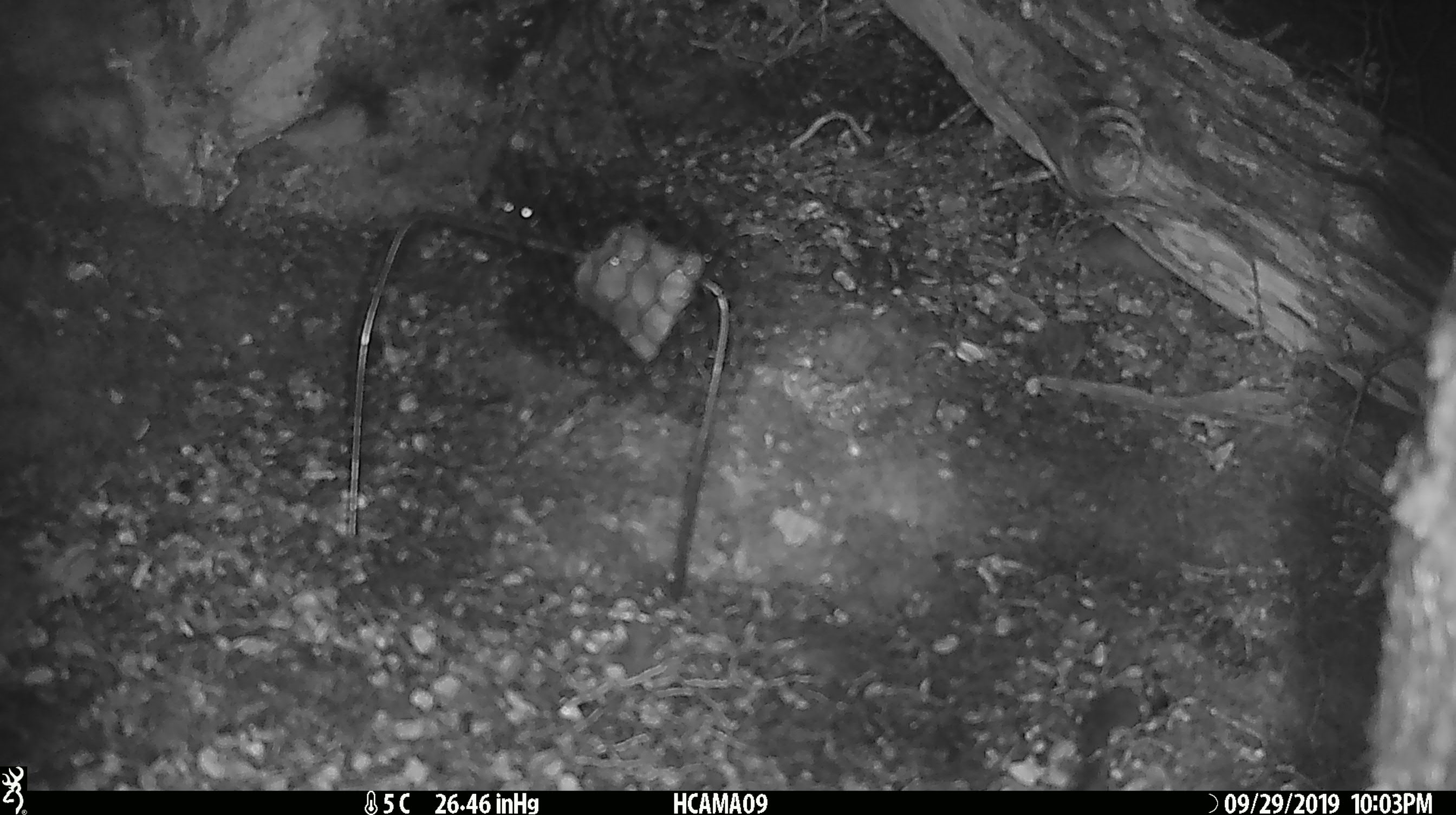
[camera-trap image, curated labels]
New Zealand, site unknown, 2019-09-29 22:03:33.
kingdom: Animalia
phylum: Chordata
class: Mammalia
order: Rodentia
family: Muridae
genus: Mus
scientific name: Mus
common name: mouse